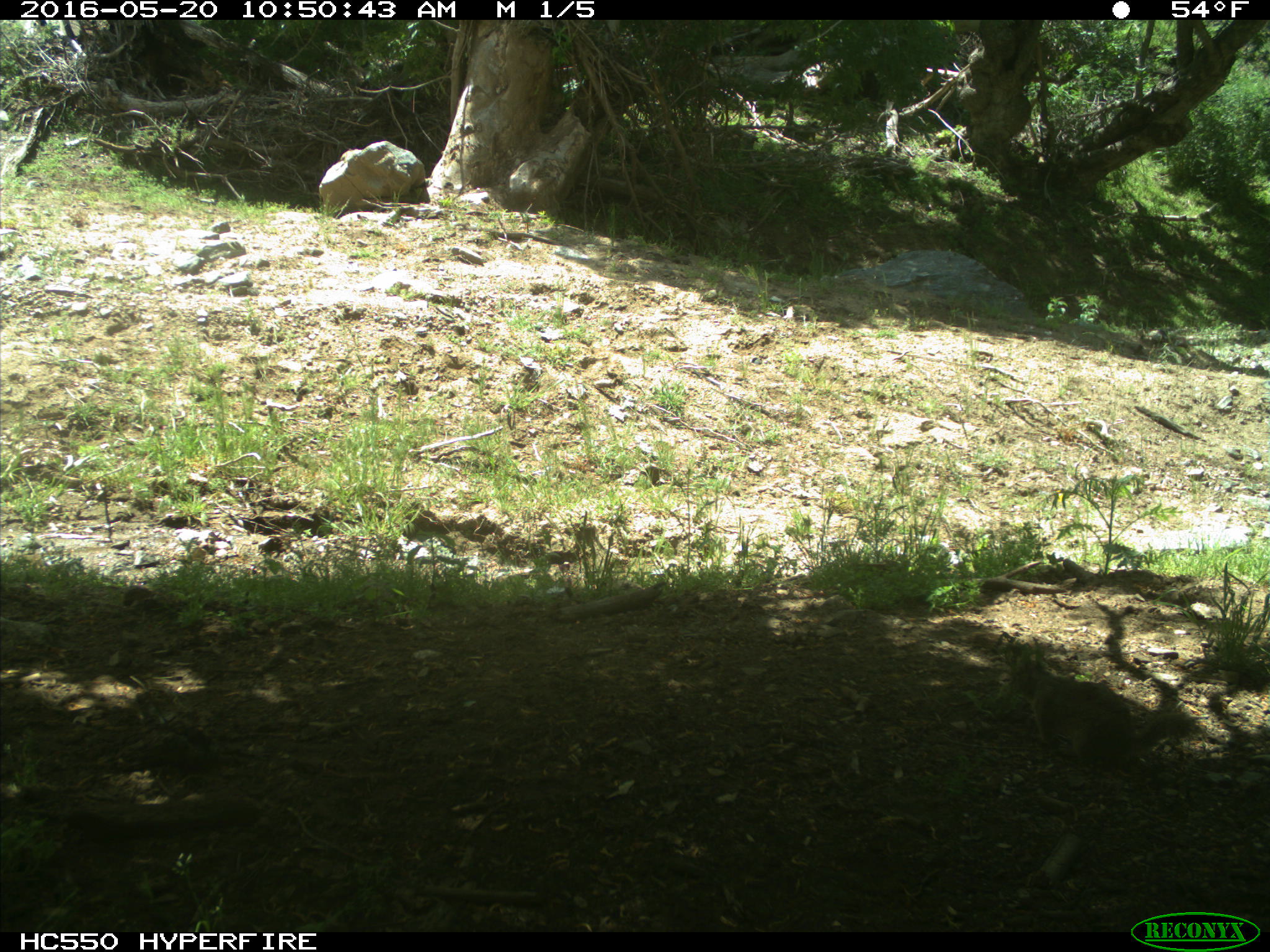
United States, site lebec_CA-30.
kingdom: Animalia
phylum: Chordata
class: Mammalia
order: Rodentia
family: Sciuridae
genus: Otospermophilus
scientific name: Otospermophilus beecheyi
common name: california ground squirrel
Otospermophilus beecheyi (california ground squirrel).